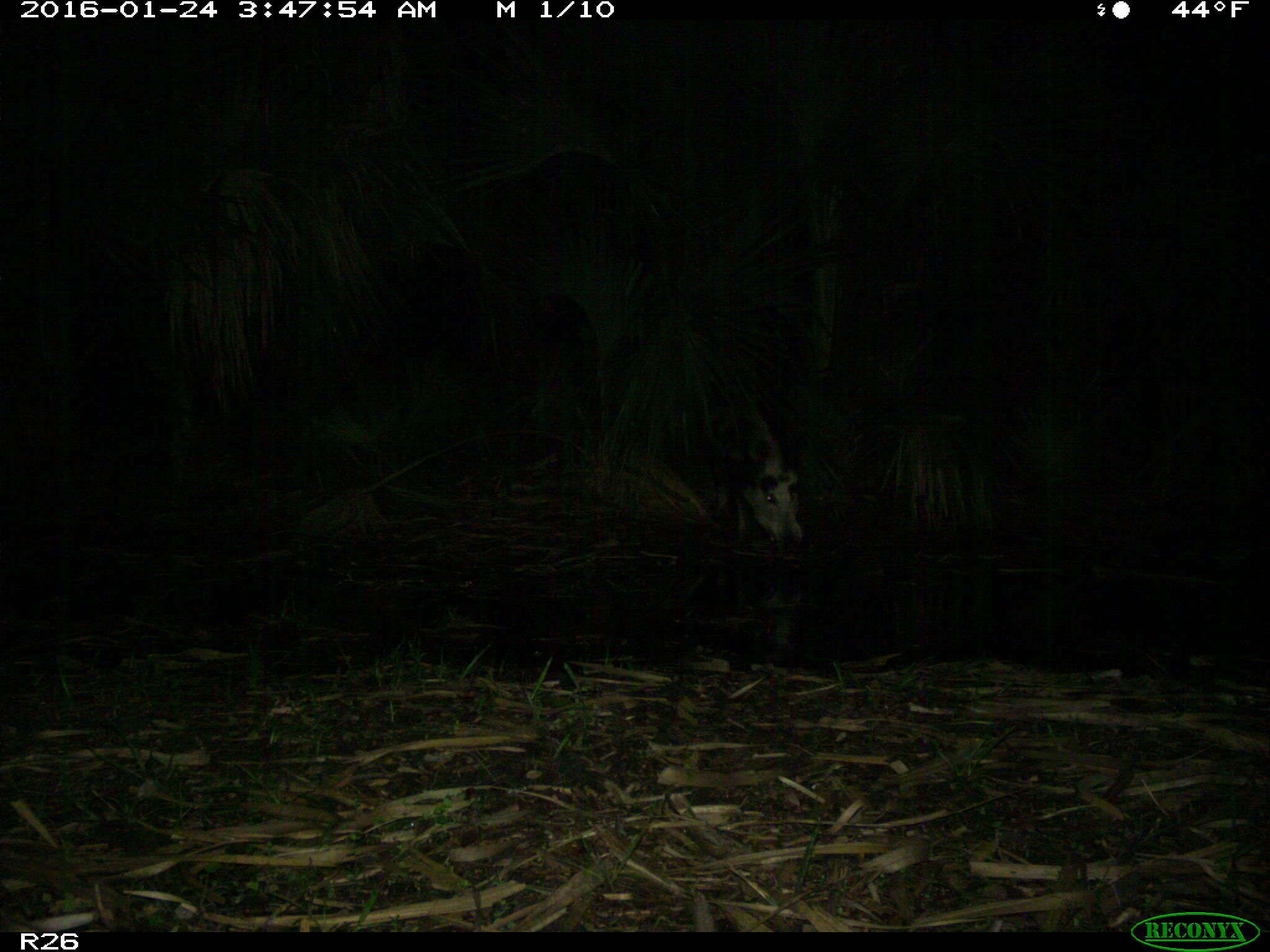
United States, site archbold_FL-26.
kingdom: Animalia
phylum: Chordata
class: Mammalia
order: Artiodactyla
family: Suidae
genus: Sus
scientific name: Sus scrofa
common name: wild boar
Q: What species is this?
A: Sus scrofa (wild boar).